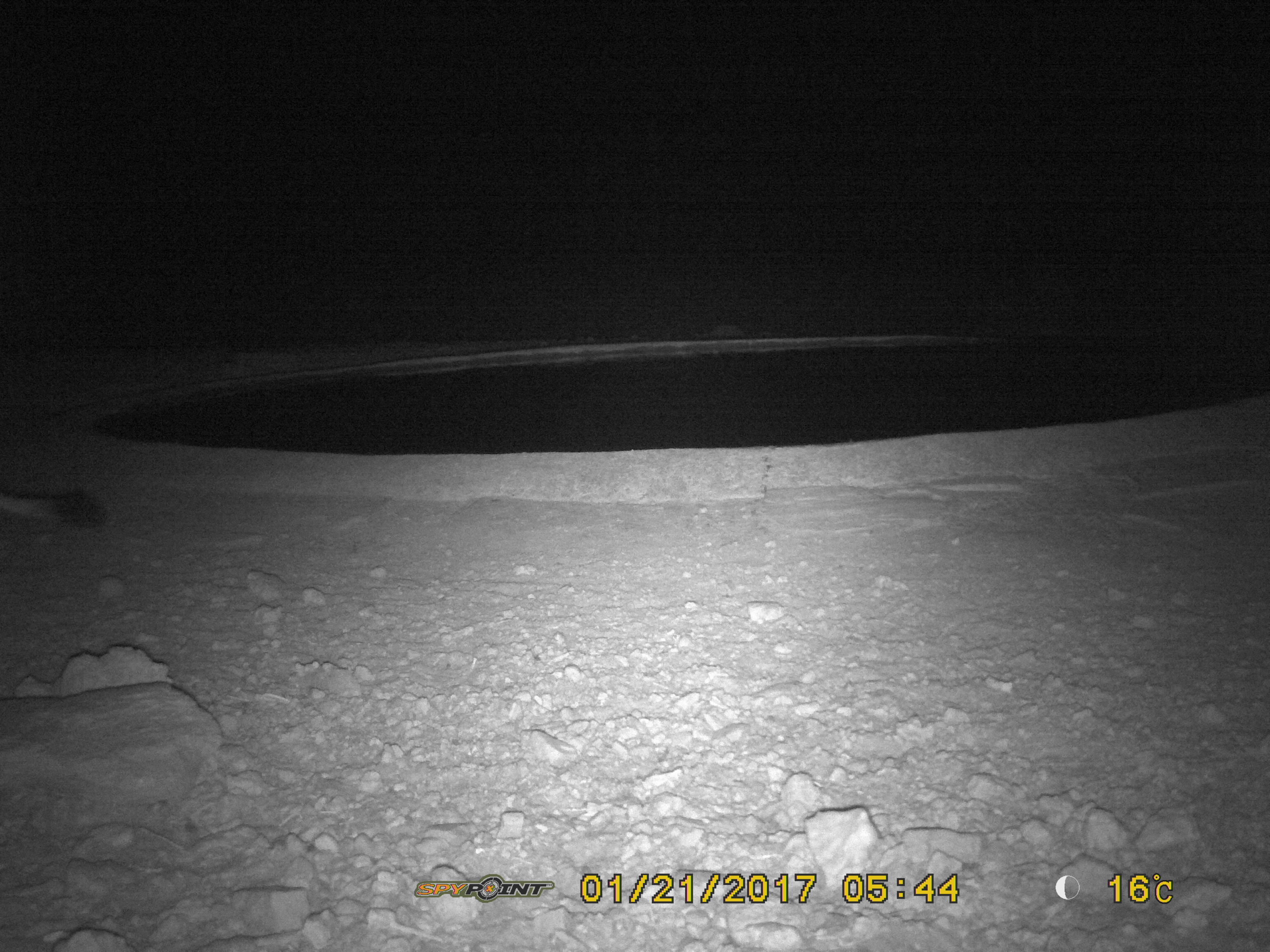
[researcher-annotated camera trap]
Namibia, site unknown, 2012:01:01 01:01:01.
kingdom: Animalia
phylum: Chordata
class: Mammalia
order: Carnivora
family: Felidae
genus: Panthera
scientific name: Panthera leo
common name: lion